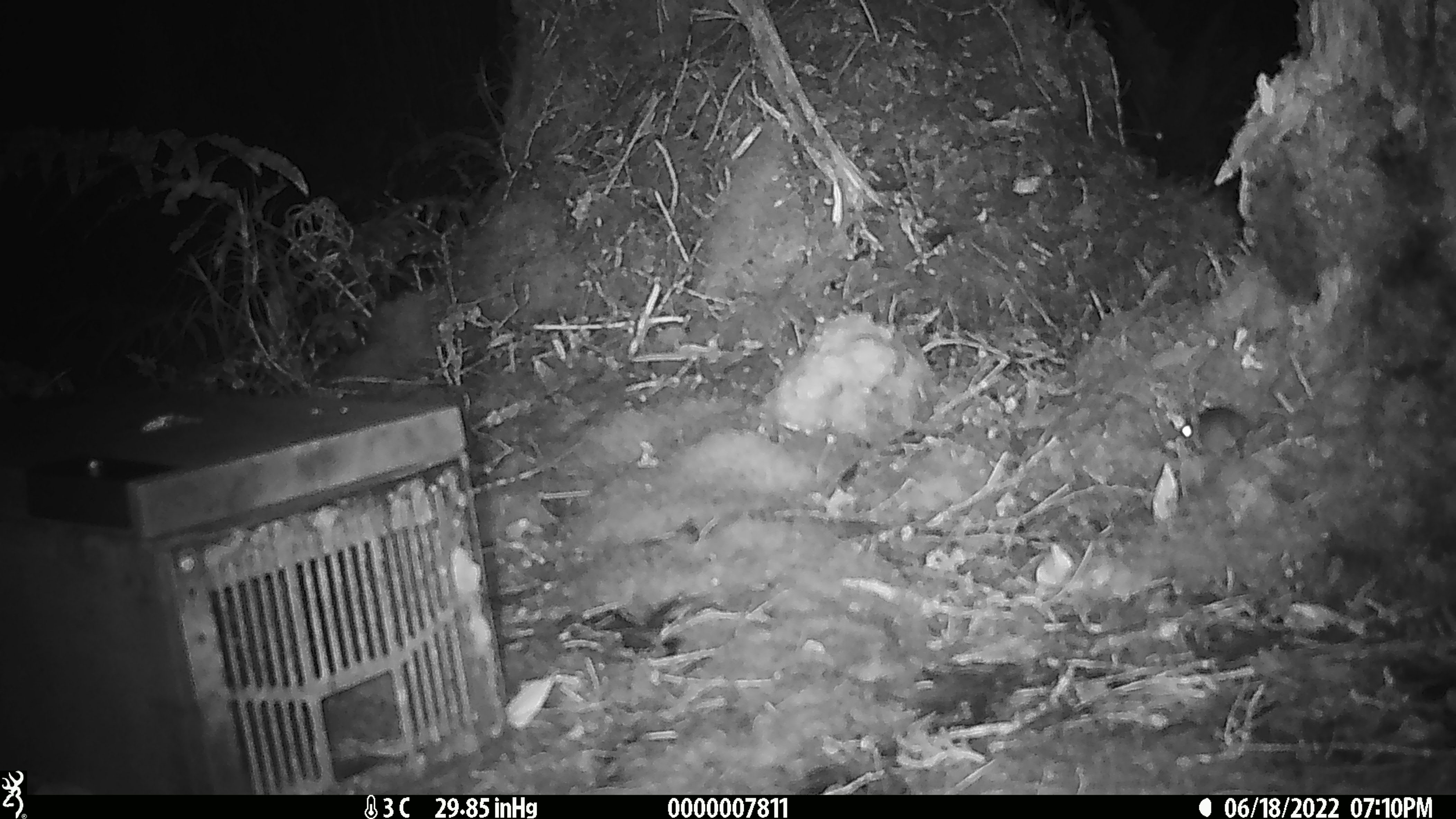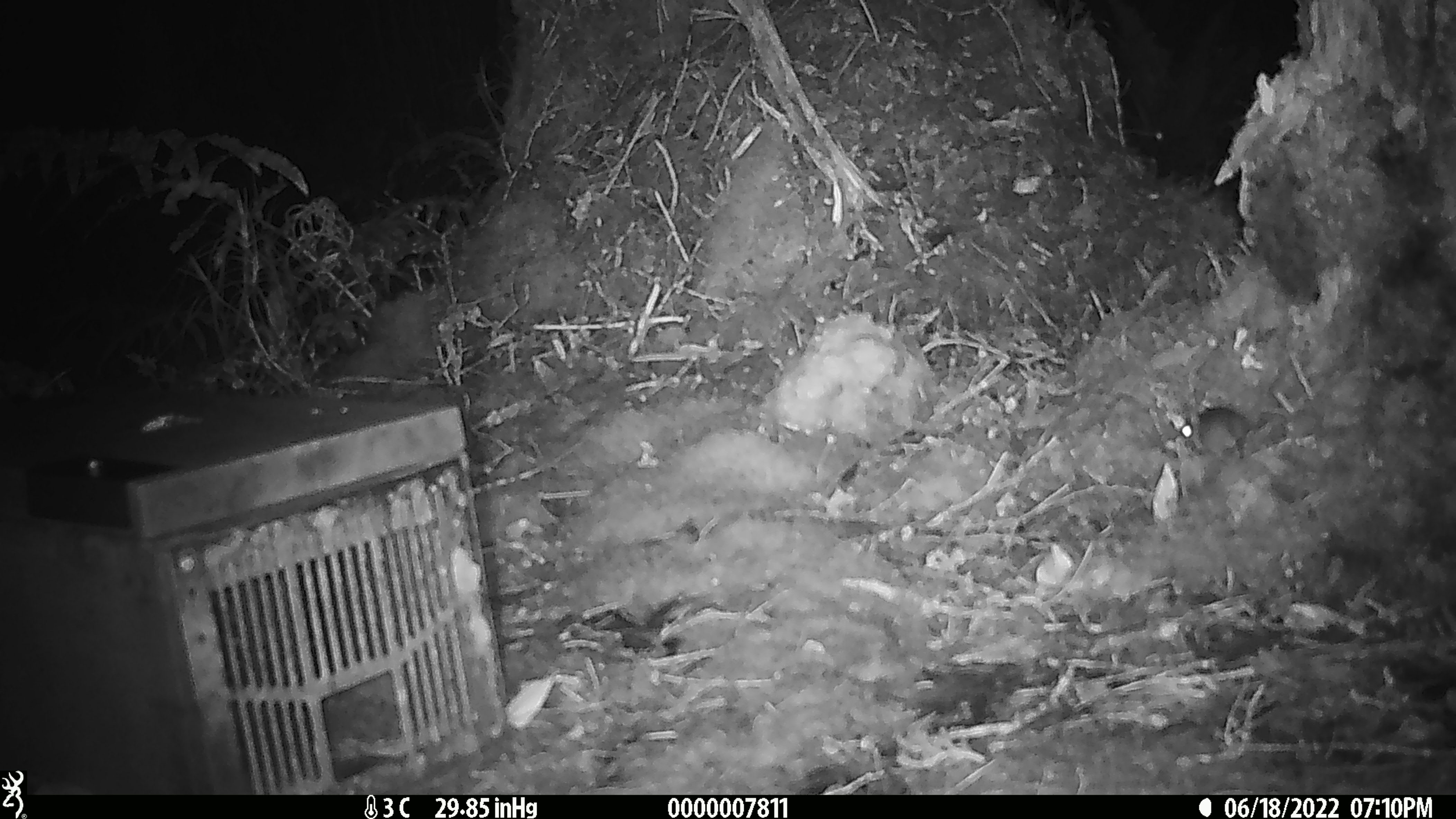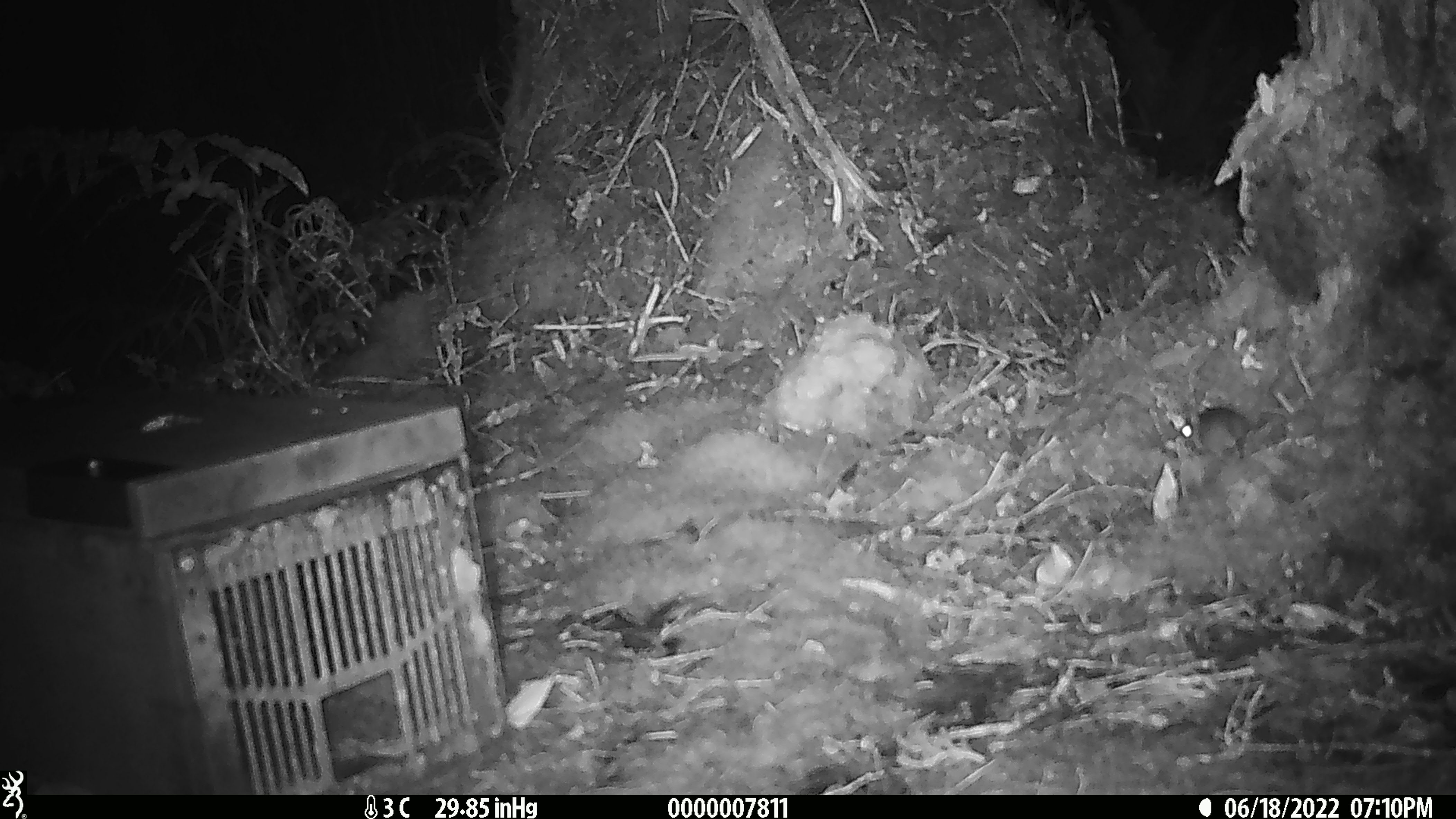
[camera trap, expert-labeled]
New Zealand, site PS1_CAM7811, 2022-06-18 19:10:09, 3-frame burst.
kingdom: Animalia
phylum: Chordata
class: Mammalia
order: Rodentia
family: Muridae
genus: Mus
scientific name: Mus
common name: mouse